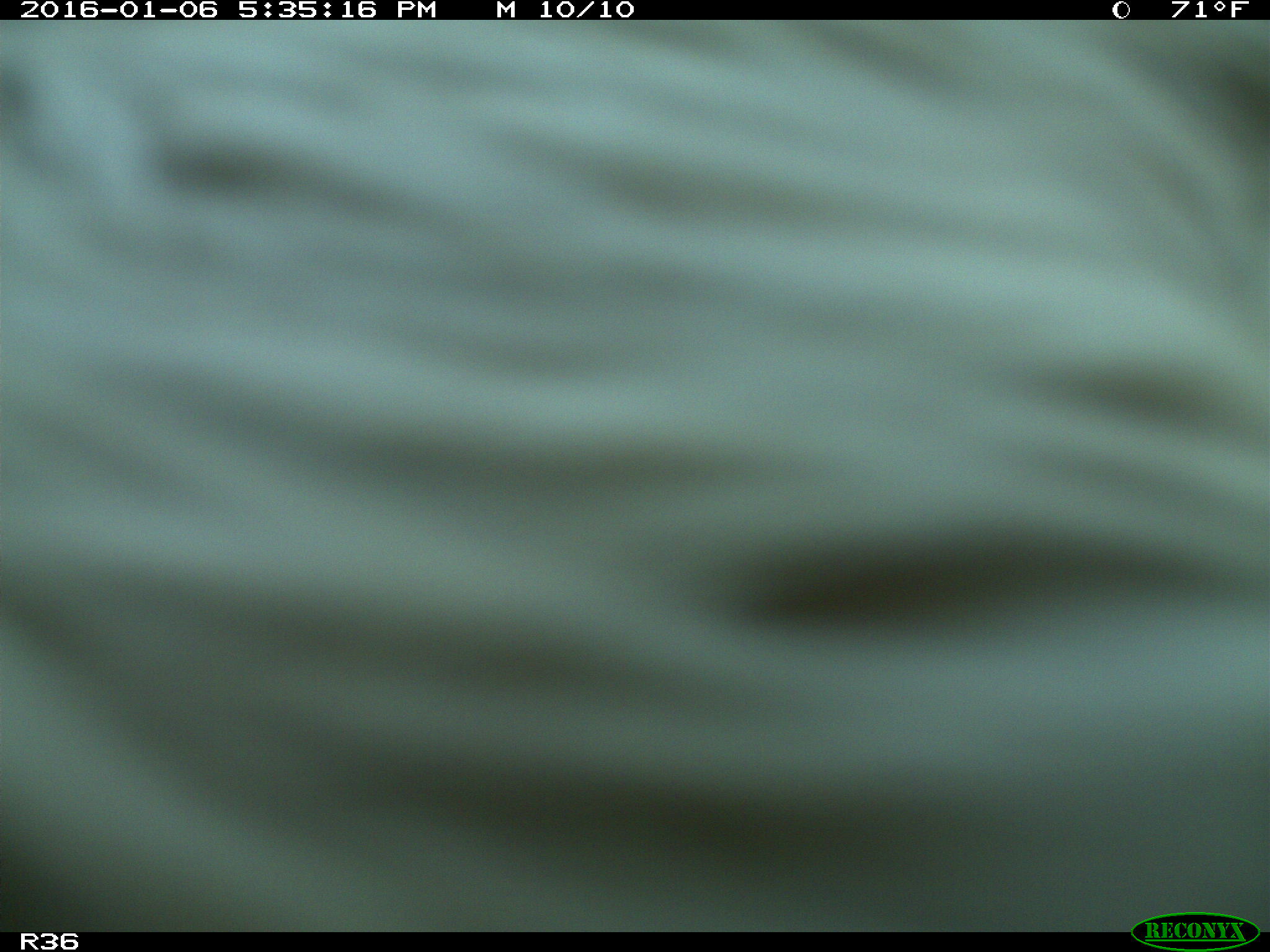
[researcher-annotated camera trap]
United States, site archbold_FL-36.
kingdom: Animalia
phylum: Chordata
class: Mammalia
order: Artiodactyla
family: Bovidae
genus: Bos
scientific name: Bos taurus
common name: domestic cow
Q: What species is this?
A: Bos taurus (domestic cow).